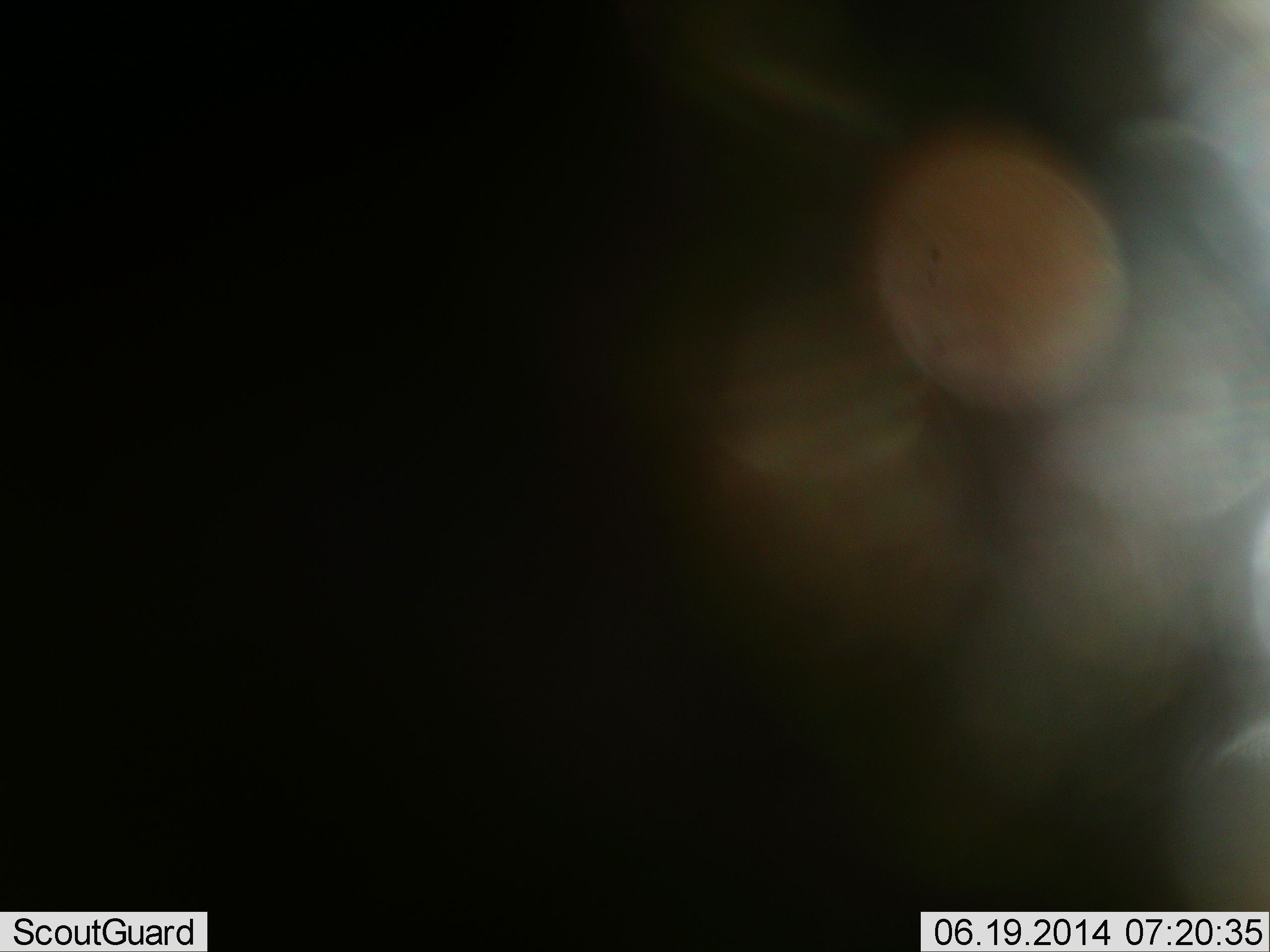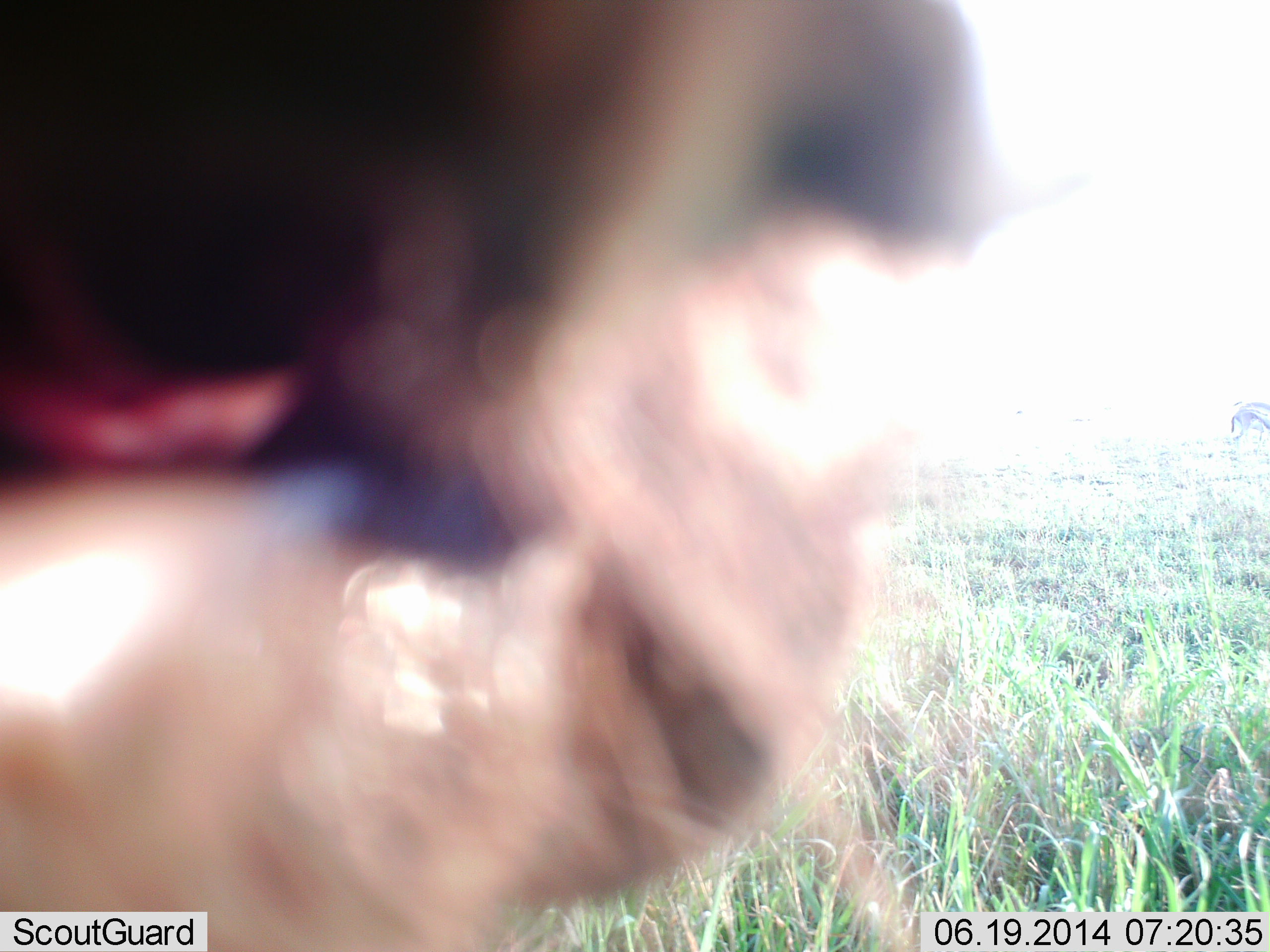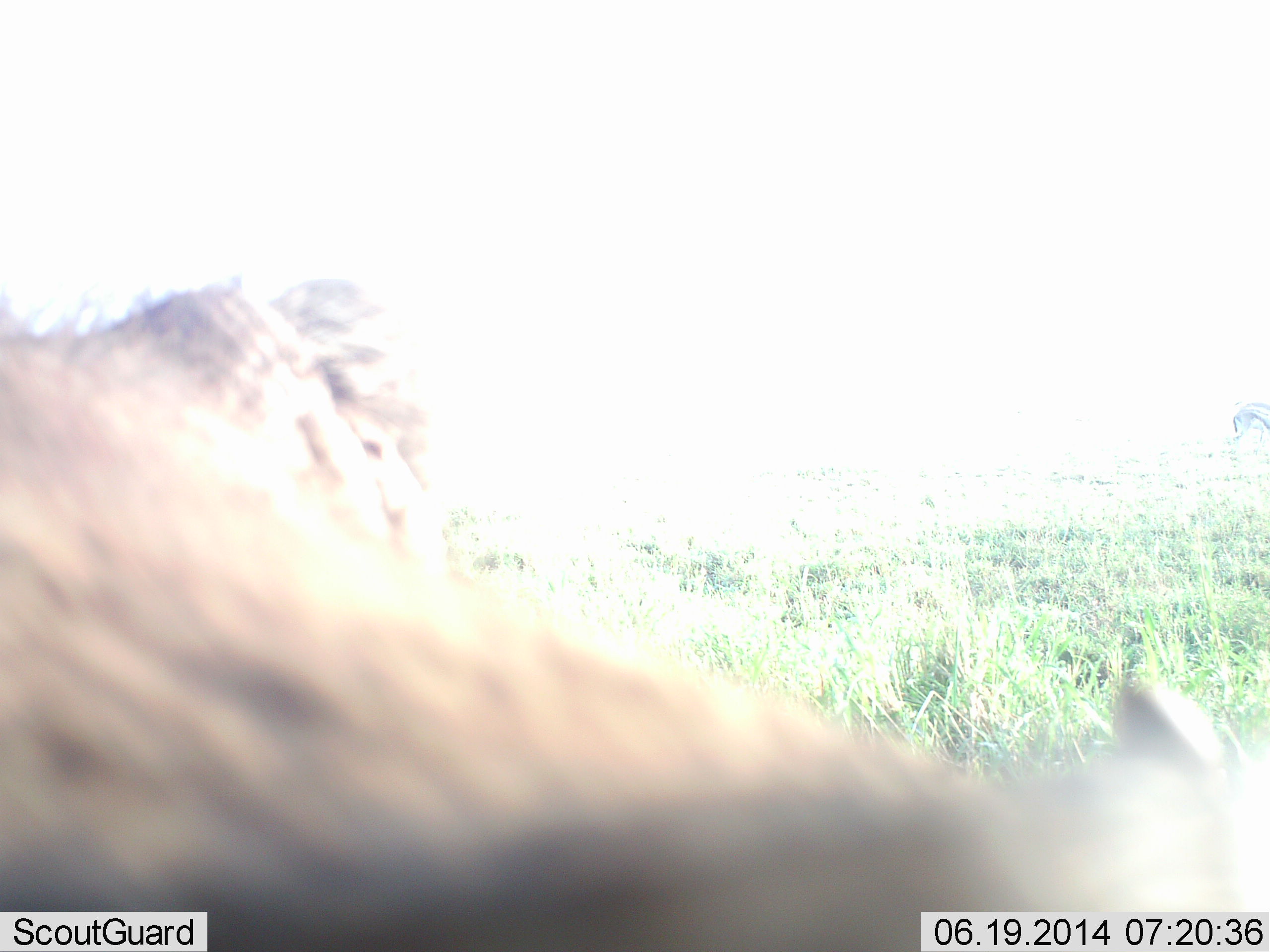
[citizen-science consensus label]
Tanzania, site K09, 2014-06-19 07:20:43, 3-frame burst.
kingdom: Animalia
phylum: Chordata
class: Mammalia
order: Artiodactyla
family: Bovidae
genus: Eudorcas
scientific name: Eudorcas thomsonii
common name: thomson's gazelle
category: gazellethomsons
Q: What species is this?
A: Gazellethomsons (thomson's gazelle) (Eudorcas thomsonii).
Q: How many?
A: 2.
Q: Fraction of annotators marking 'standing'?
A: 50%.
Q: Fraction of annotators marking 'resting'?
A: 0%.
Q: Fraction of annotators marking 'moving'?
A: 0%.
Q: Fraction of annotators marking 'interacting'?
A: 0%.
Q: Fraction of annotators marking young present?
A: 0%.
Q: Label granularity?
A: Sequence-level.